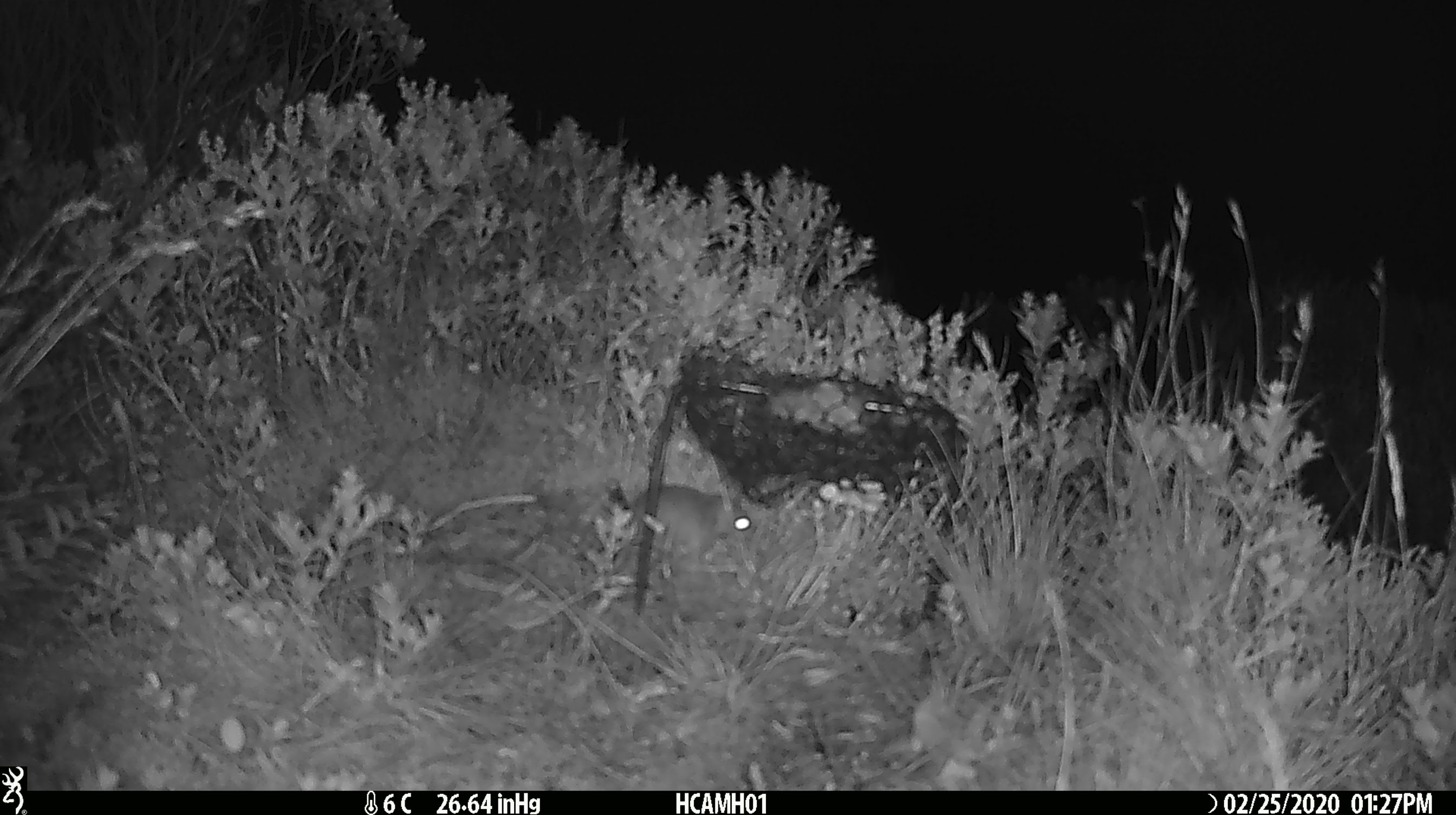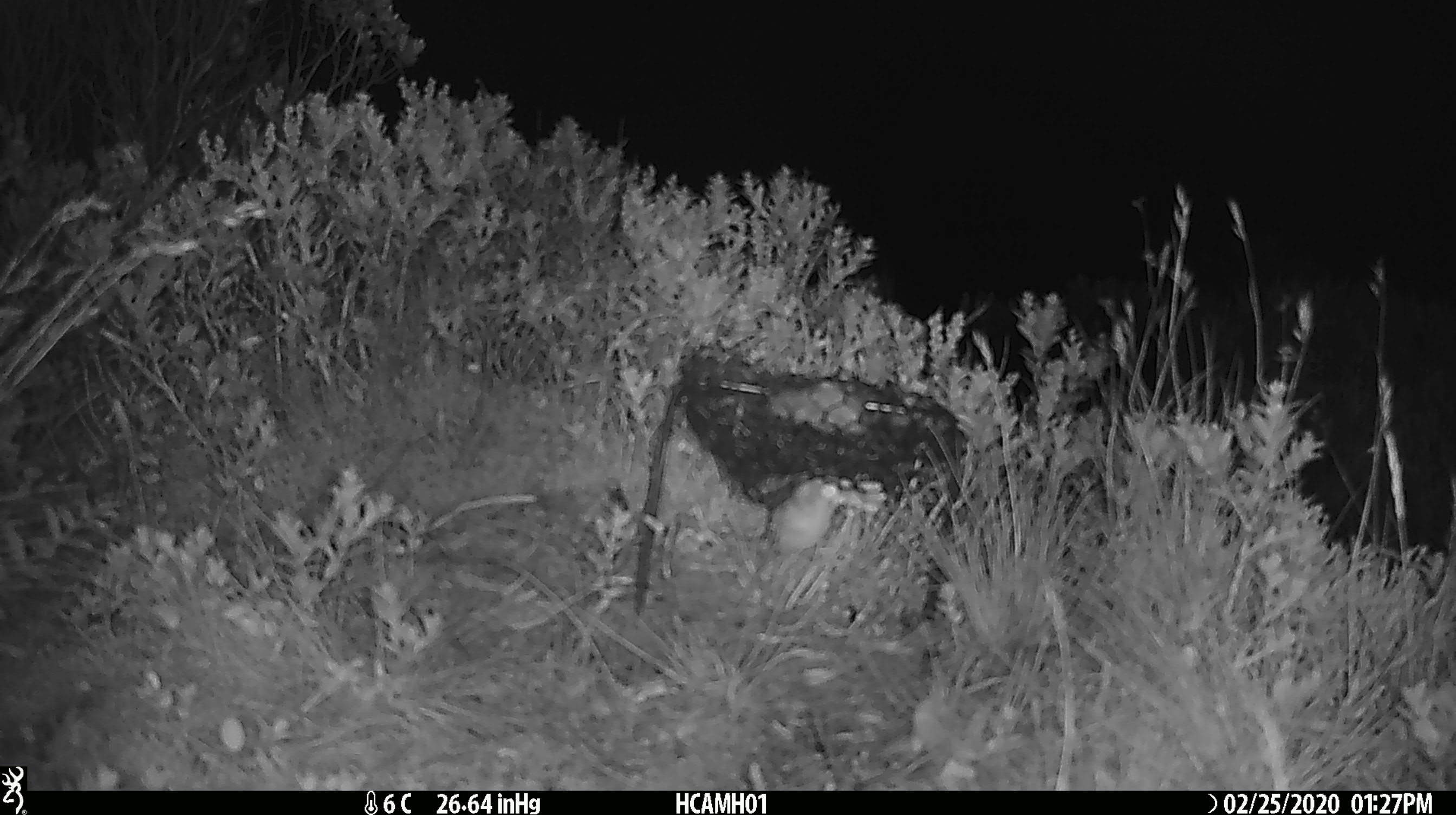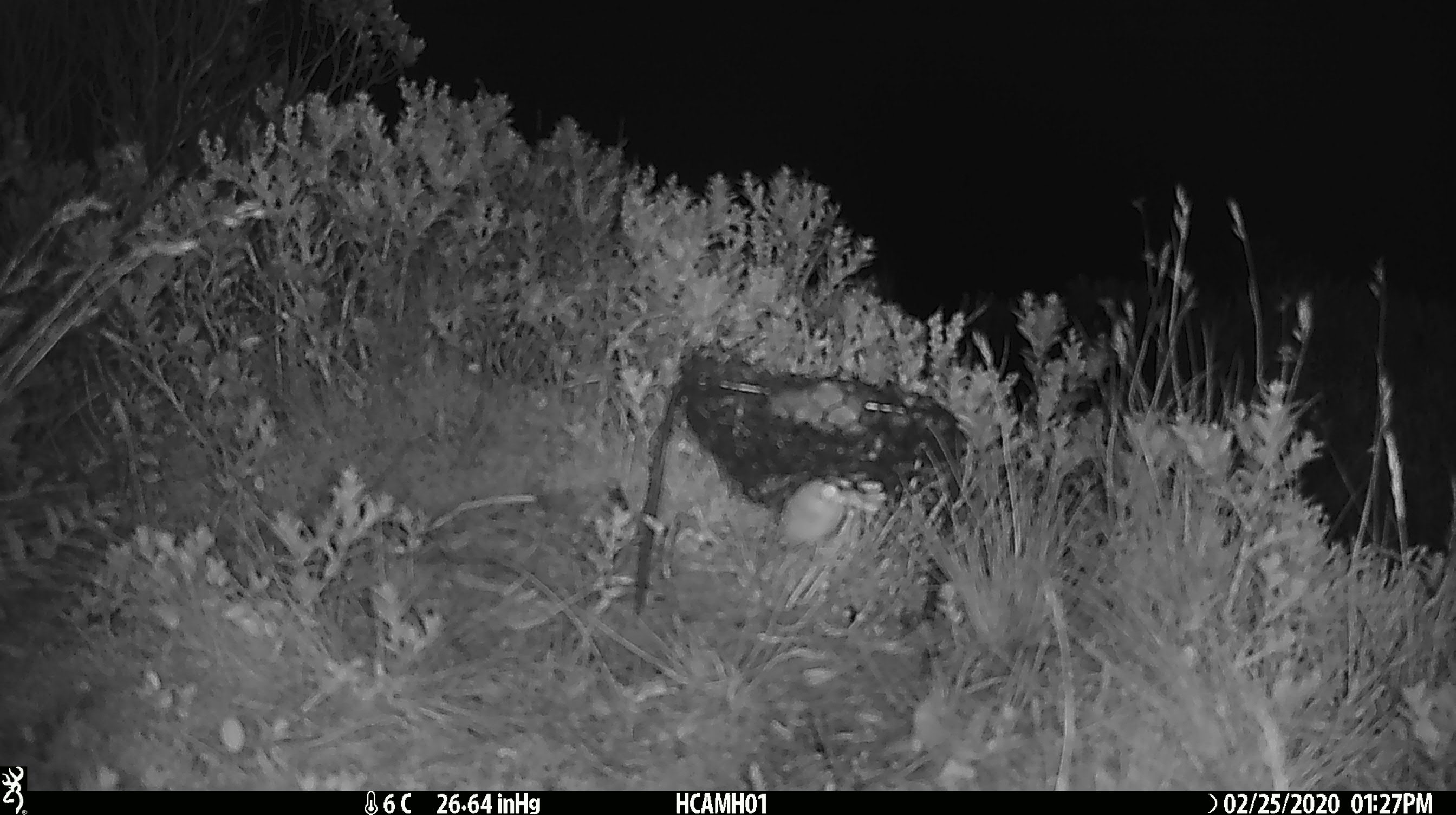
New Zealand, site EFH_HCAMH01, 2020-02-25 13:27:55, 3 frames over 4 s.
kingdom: Animalia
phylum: Chordata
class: Mammalia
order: Rodentia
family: Muridae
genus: Mus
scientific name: Mus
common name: mouse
Mouse (Mus).